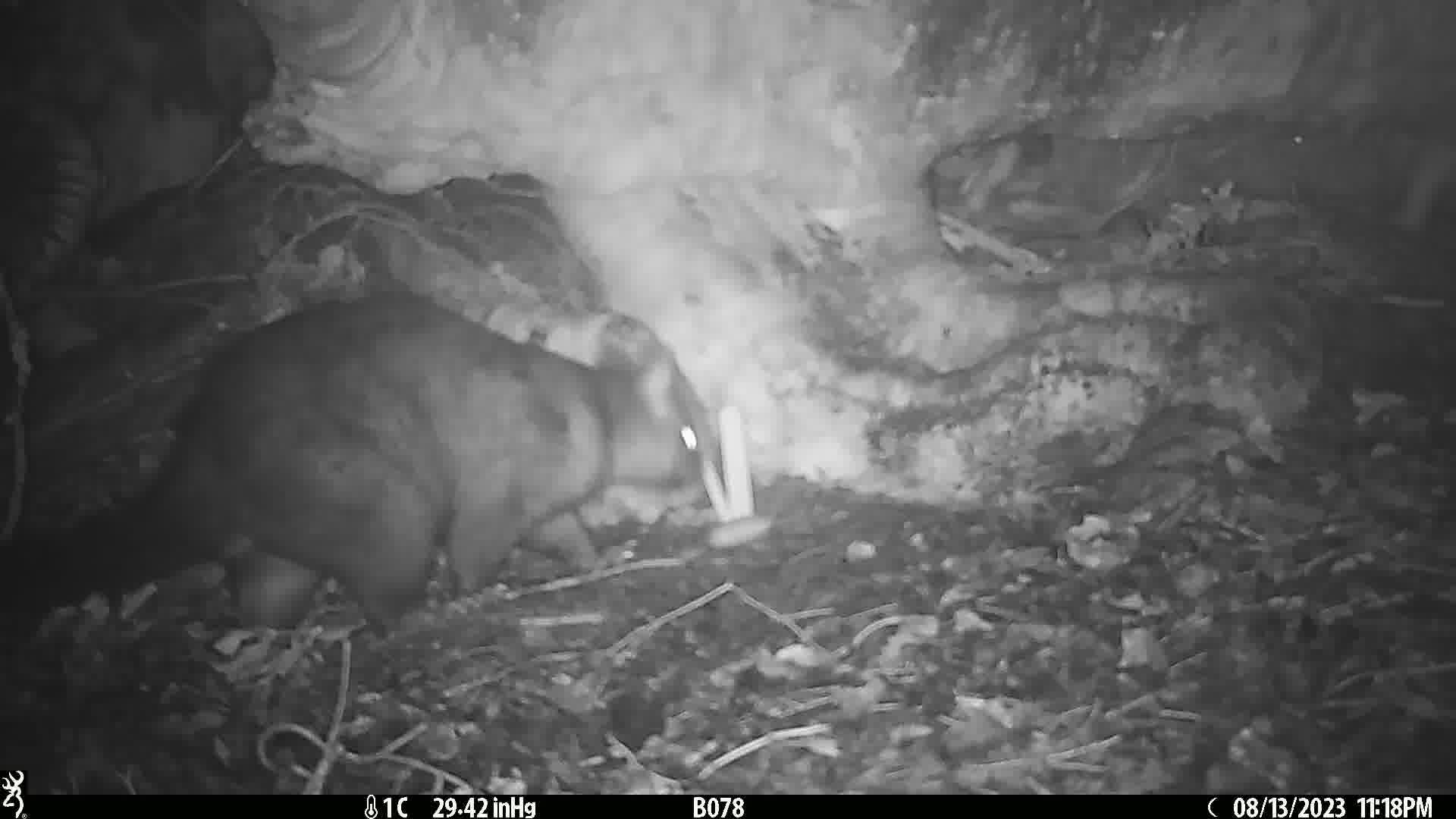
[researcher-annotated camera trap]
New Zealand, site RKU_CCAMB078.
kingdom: Animalia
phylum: Chordata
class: Mammalia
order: Diprotodontia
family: Phalangeridae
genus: Trichosurus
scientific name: Trichosurus vulpecula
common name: common brushtail possum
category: possum